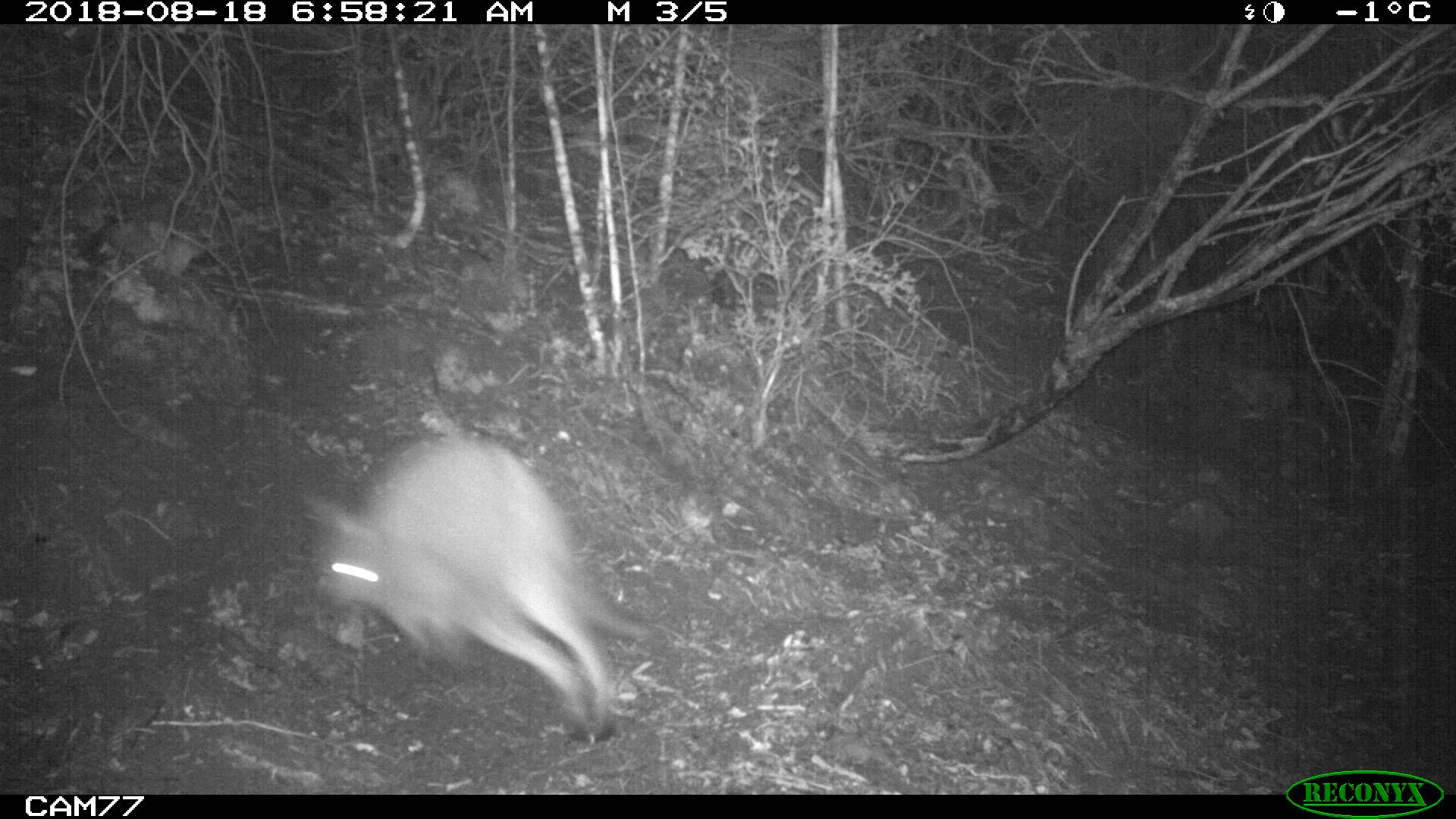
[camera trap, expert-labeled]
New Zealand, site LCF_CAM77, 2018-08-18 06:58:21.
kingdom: Animalia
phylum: Chordata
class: Mammalia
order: Diprotodontia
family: Macropodidae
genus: Notamacropus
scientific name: Notamacropus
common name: wallaby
Wallaby (Notamacropus).